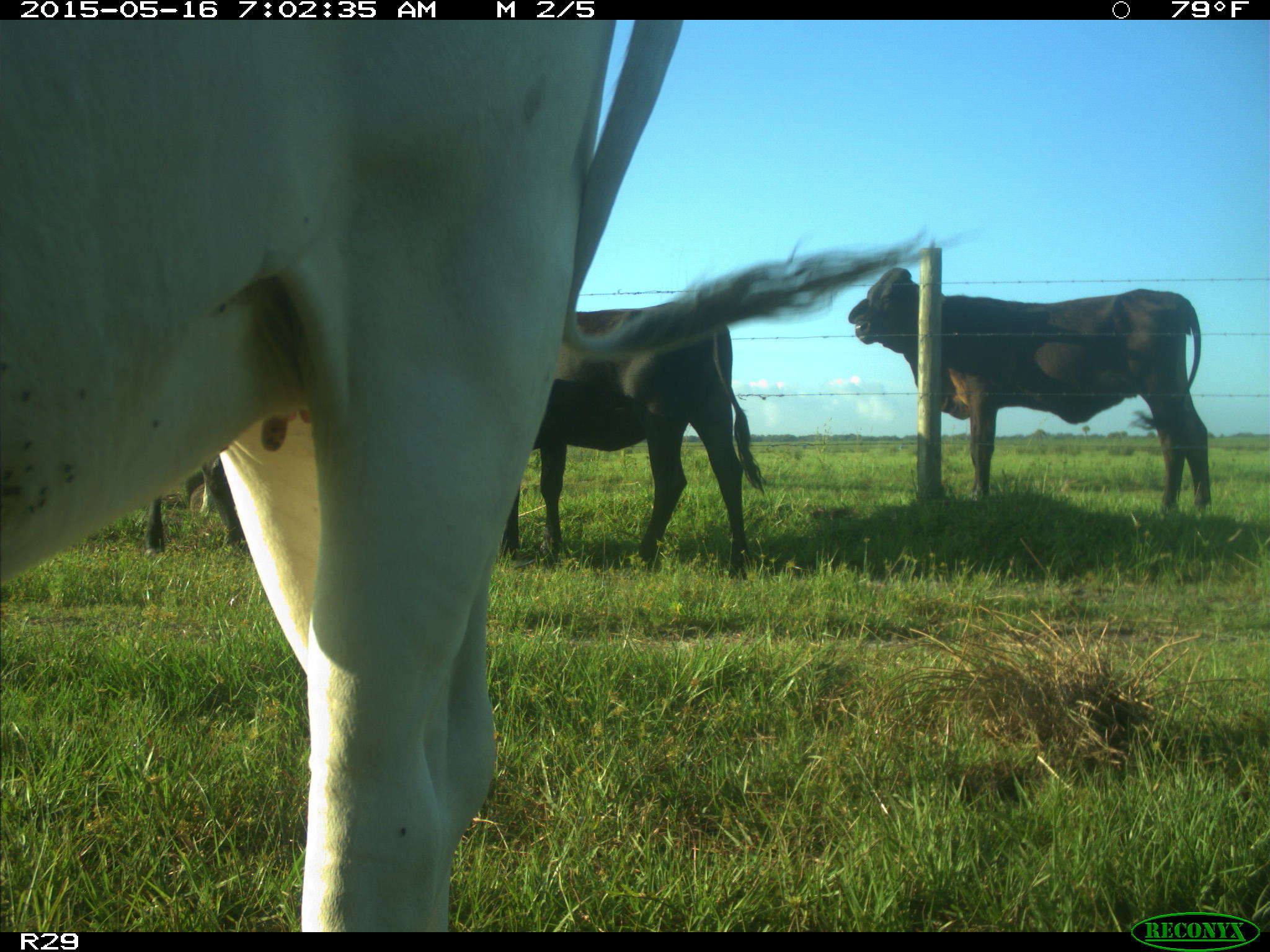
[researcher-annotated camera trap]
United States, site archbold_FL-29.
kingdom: Animalia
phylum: Chordata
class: Mammalia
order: Artiodactyla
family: Bovidae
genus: Bos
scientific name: Bos taurus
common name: domestic cow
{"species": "Bos taurus (domestic cow)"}